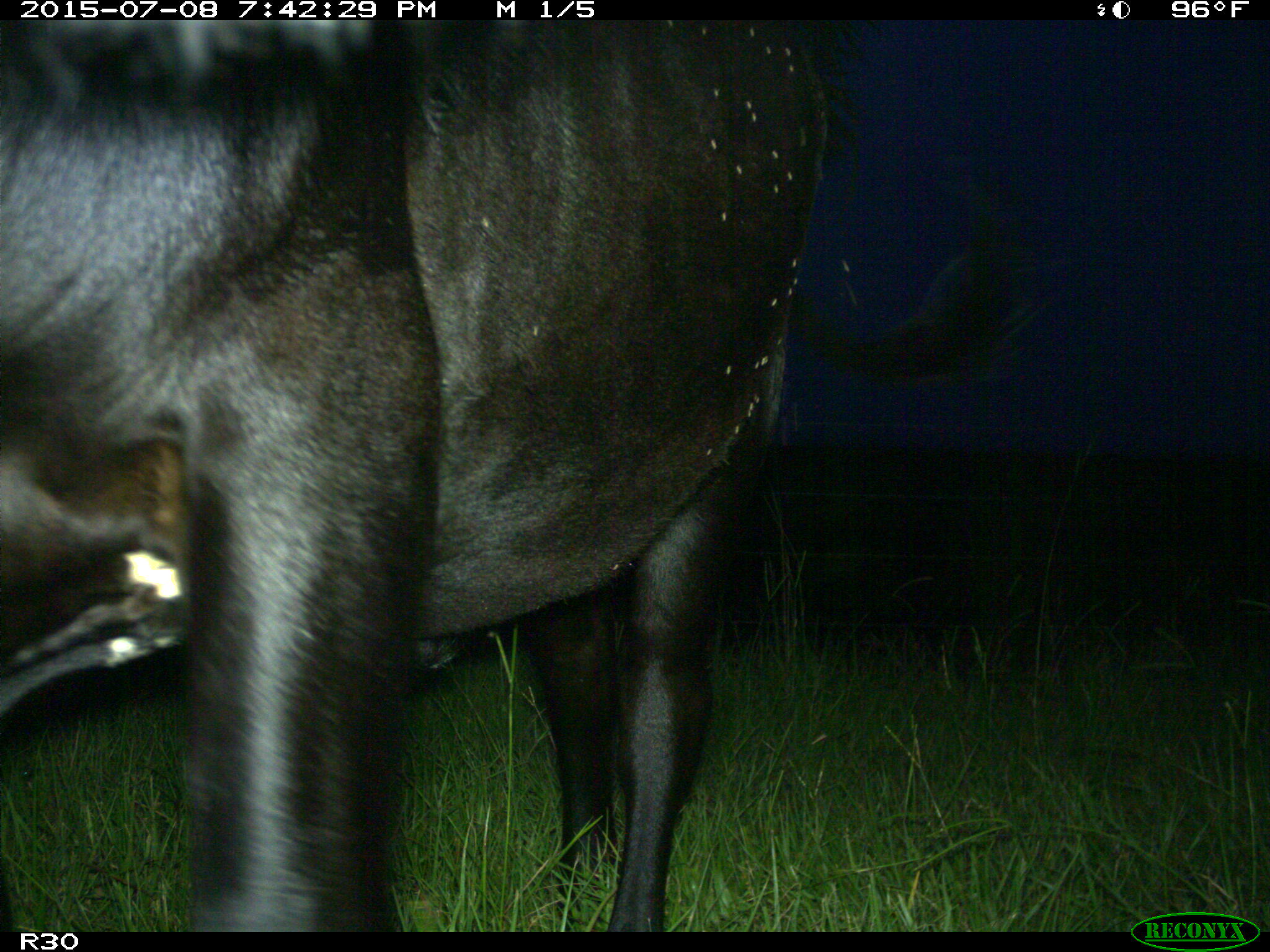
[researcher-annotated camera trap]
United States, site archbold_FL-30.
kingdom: Animalia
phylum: Chordata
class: Mammalia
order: Artiodactyla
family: Bovidae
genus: Bos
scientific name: Bos taurus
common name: domestic cow